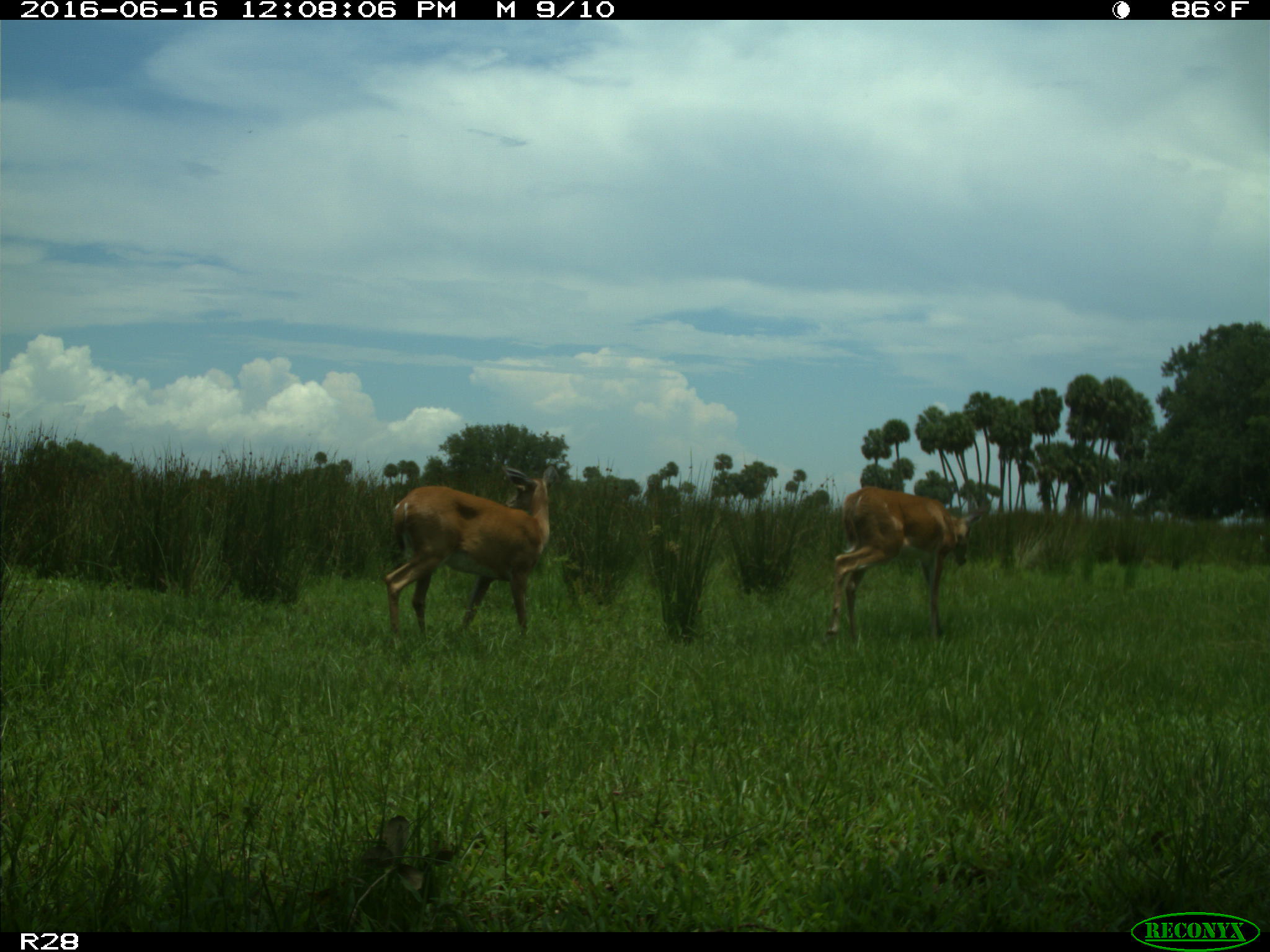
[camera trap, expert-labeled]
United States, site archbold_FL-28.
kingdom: Animalia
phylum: Chordata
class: Mammalia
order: Artiodactyla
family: Cervidae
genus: Odocoileus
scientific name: Odocoileus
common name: deer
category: unidentified deer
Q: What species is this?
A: Unidentified deer (deer) (Odocoileus).